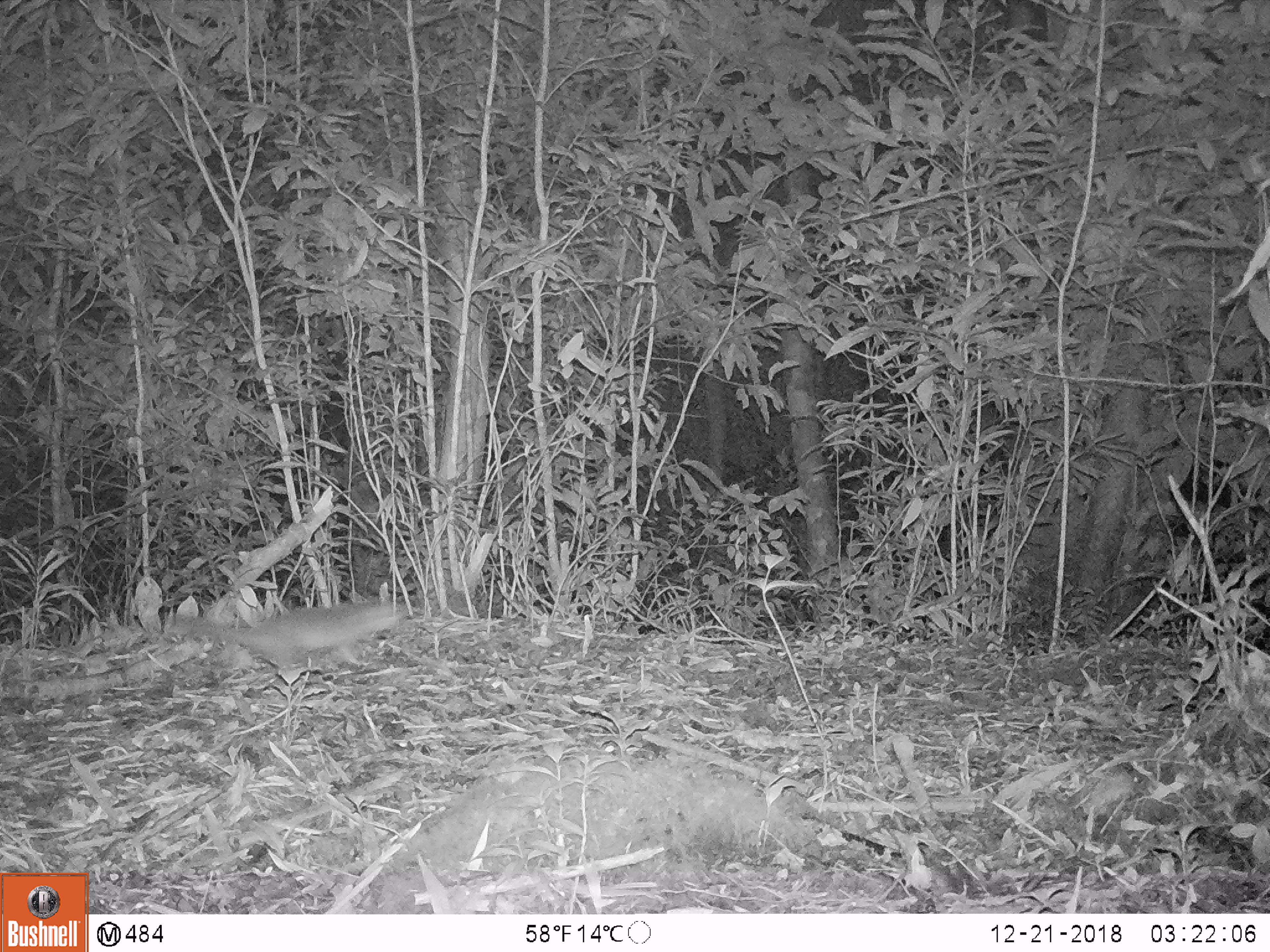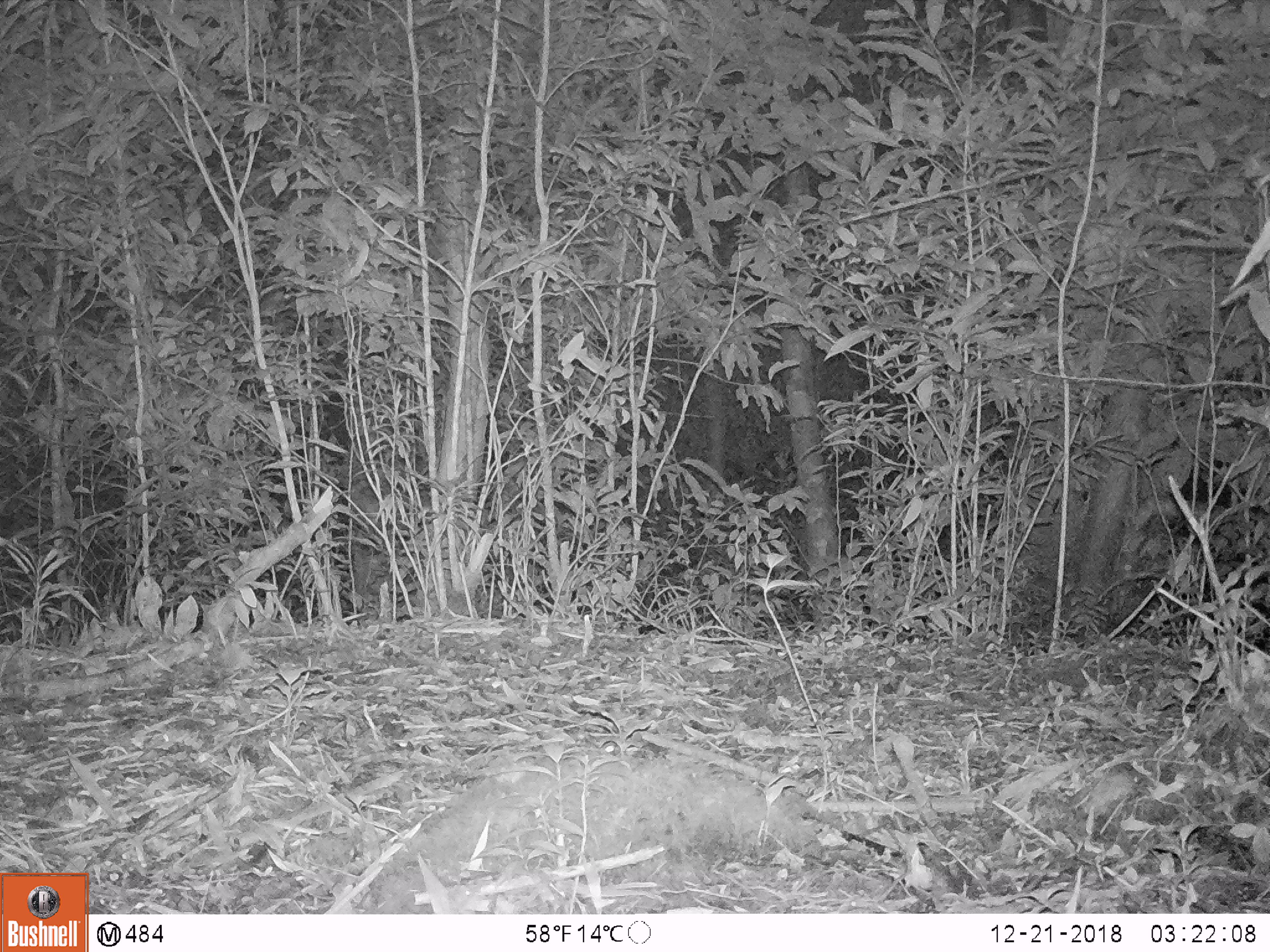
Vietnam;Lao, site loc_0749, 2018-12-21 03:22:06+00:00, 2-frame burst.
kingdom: Animalia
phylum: Chordata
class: Mammalia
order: Carnivora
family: Mustelidae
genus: Melogale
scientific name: Melogale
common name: ferret badger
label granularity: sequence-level